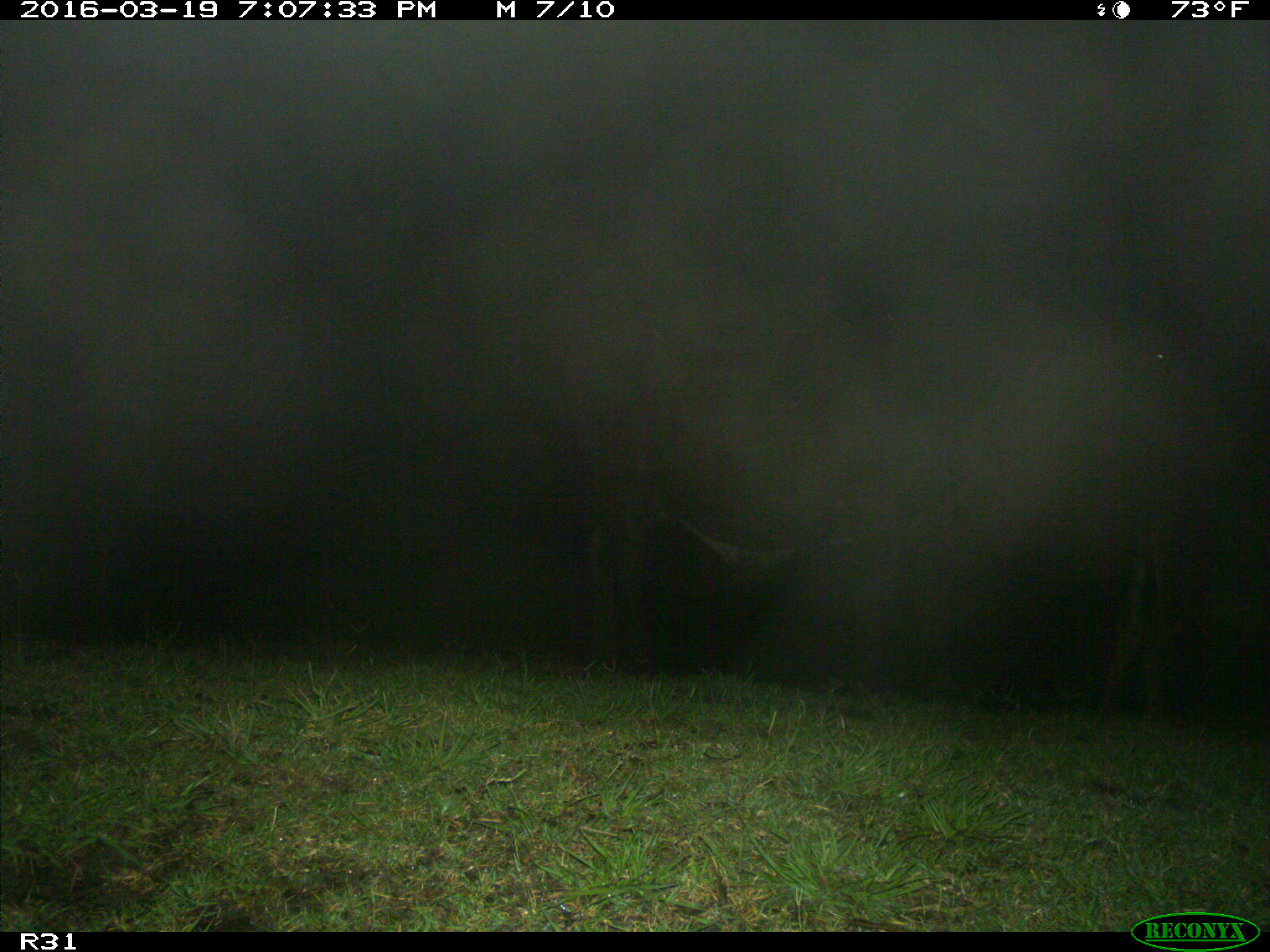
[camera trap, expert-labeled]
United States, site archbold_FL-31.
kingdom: Animalia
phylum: Chordata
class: Mammalia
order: Artiodactyla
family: Bovidae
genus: Bos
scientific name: Bos taurus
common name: domestic cow